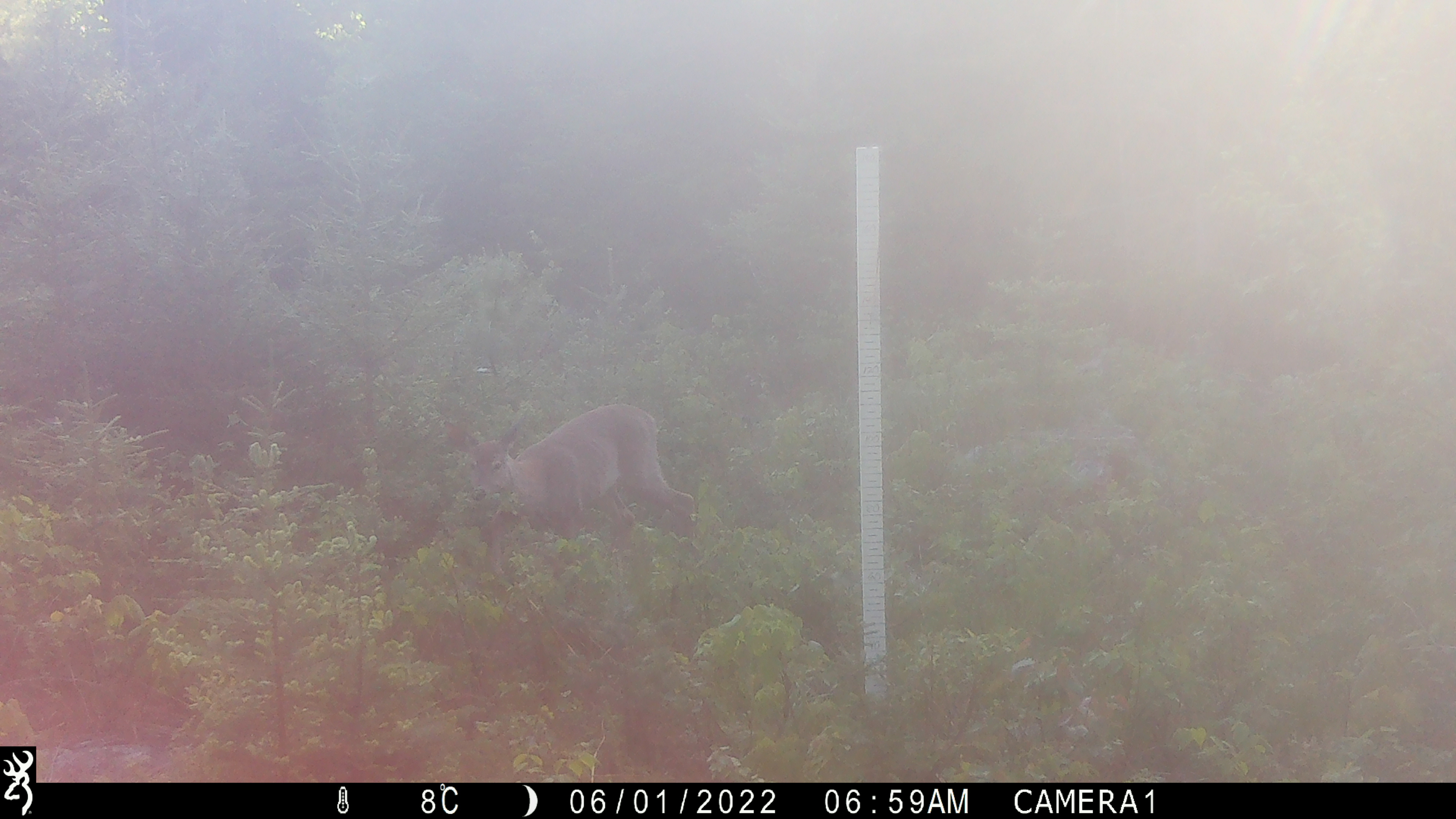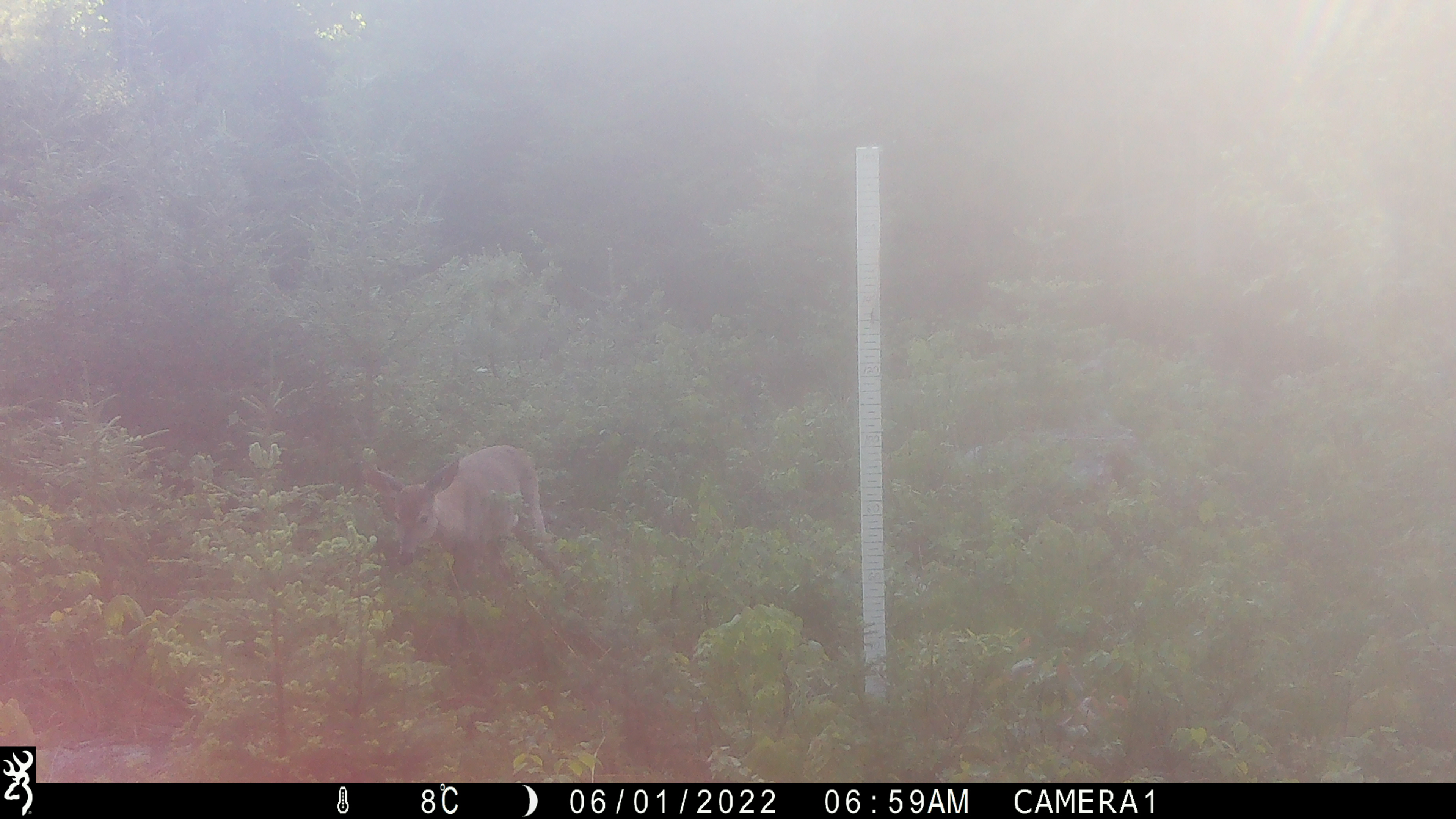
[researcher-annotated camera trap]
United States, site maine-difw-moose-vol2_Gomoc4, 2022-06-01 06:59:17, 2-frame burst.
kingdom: Animalia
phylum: Chordata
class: Mammalia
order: Artiodactyla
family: Cervidae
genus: Odocoileus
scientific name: Odocoileus virginianus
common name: white-tailed deer